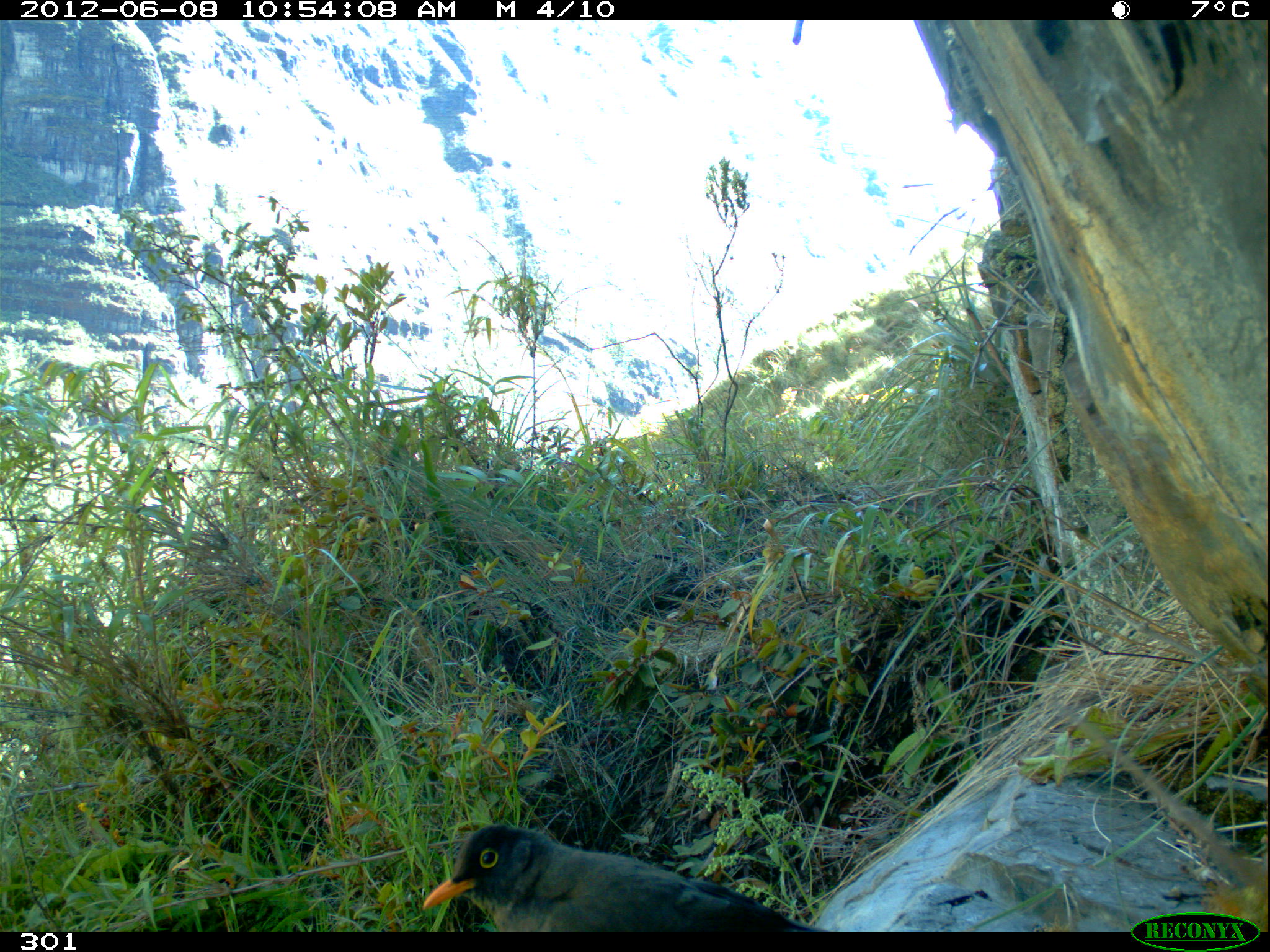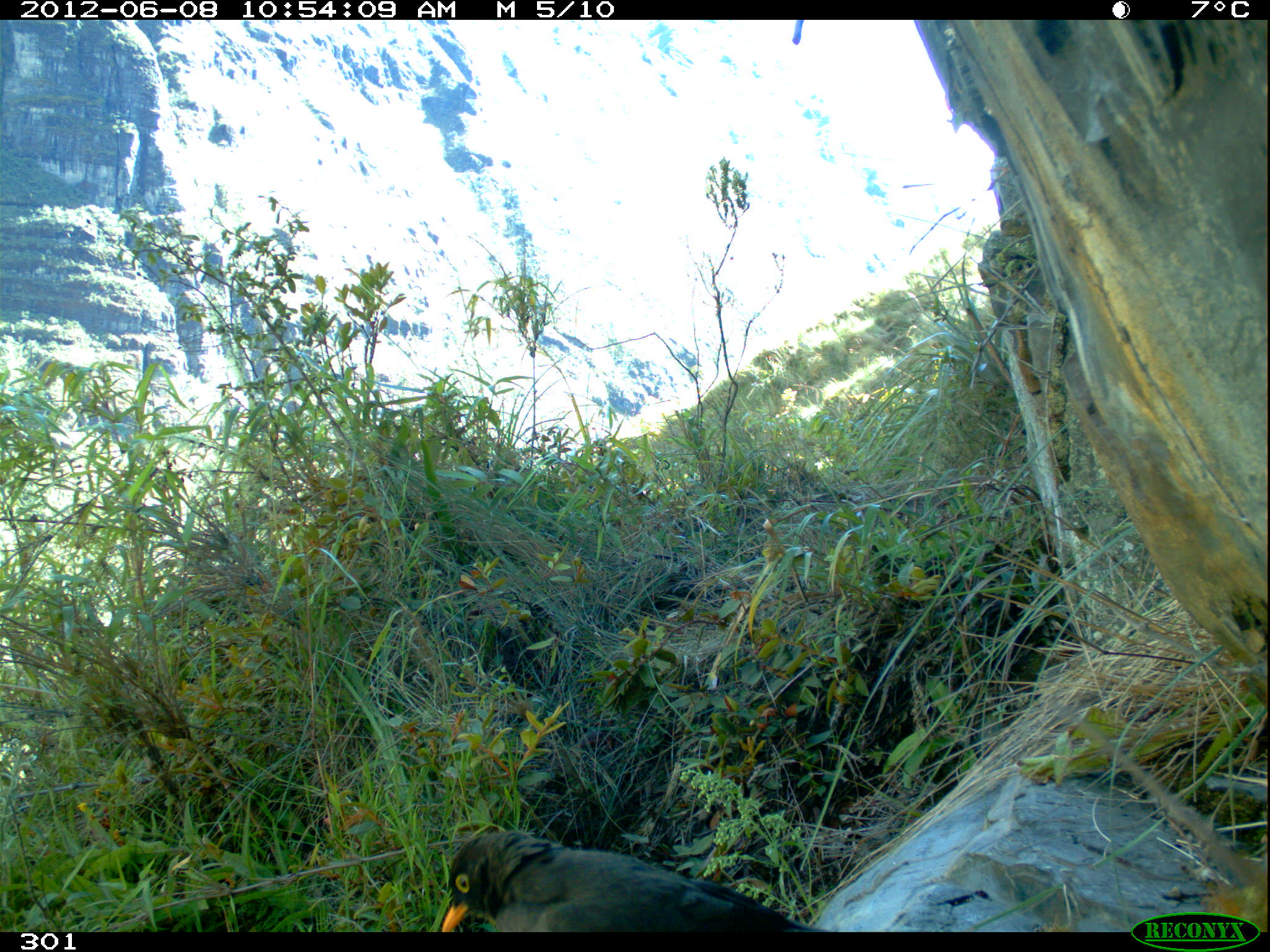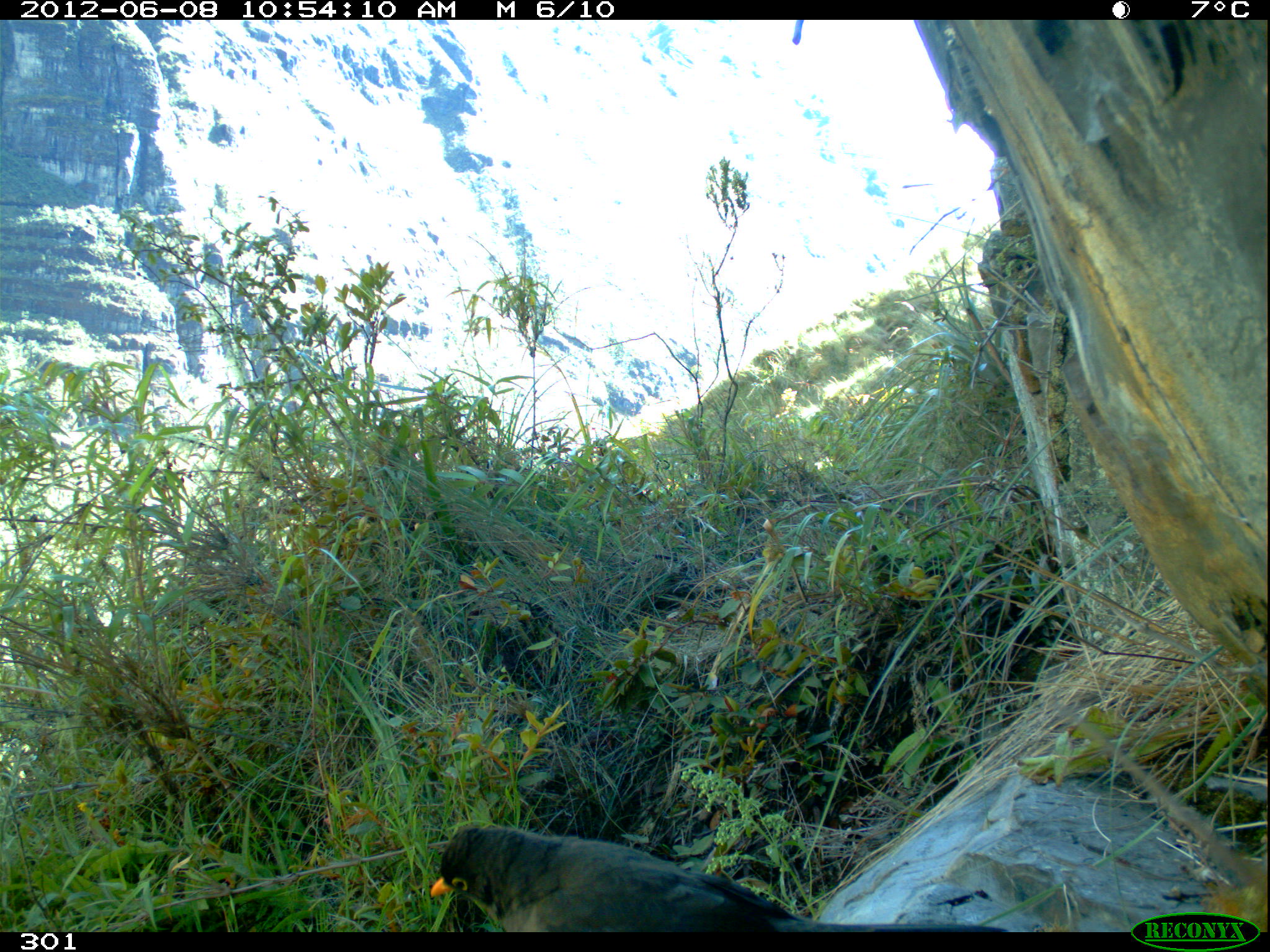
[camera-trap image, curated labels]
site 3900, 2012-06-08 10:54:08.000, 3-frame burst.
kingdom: Animalia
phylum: Chordata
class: Aves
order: Passeriformes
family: Turdidae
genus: Turdus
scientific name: Turdus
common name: true thrushes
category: turdus sp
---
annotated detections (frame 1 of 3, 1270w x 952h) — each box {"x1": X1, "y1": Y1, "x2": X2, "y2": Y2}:
turdus sp: {"x1": 422, "y1": 826, "x2": 829, "y2": 931}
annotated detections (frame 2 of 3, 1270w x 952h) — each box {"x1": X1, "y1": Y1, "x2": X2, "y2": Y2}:
turdus sp: {"x1": 439, "y1": 827, "x2": 830, "y2": 932}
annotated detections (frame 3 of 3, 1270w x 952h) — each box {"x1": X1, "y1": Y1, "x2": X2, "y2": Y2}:
turdus sp: {"x1": 430, "y1": 821, "x2": 1012, "y2": 932}